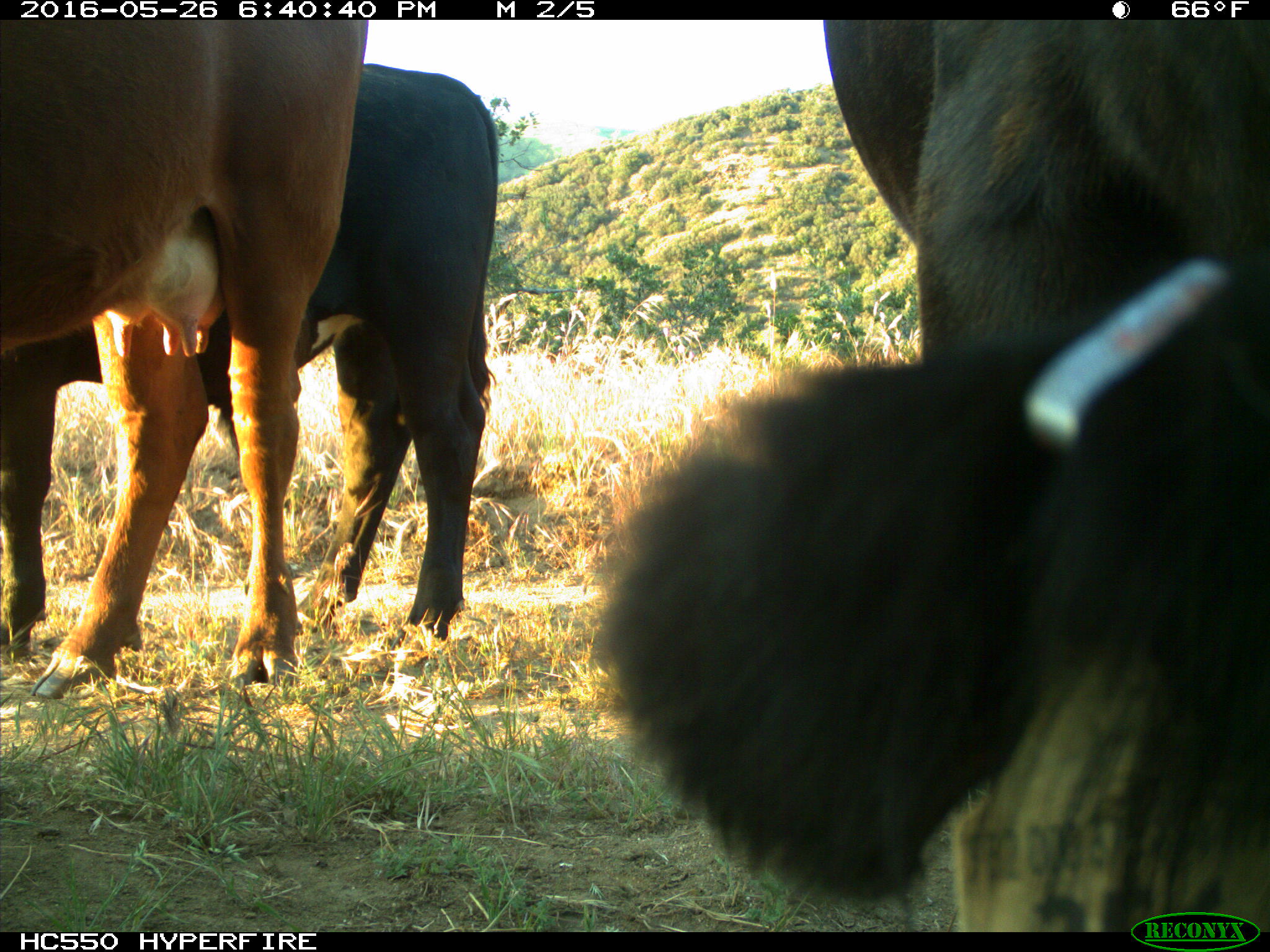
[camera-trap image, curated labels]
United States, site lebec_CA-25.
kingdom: Animalia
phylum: Chordata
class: Mammalia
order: Artiodactyla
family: Bovidae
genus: Bos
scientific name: Bos taurus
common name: domestic cow